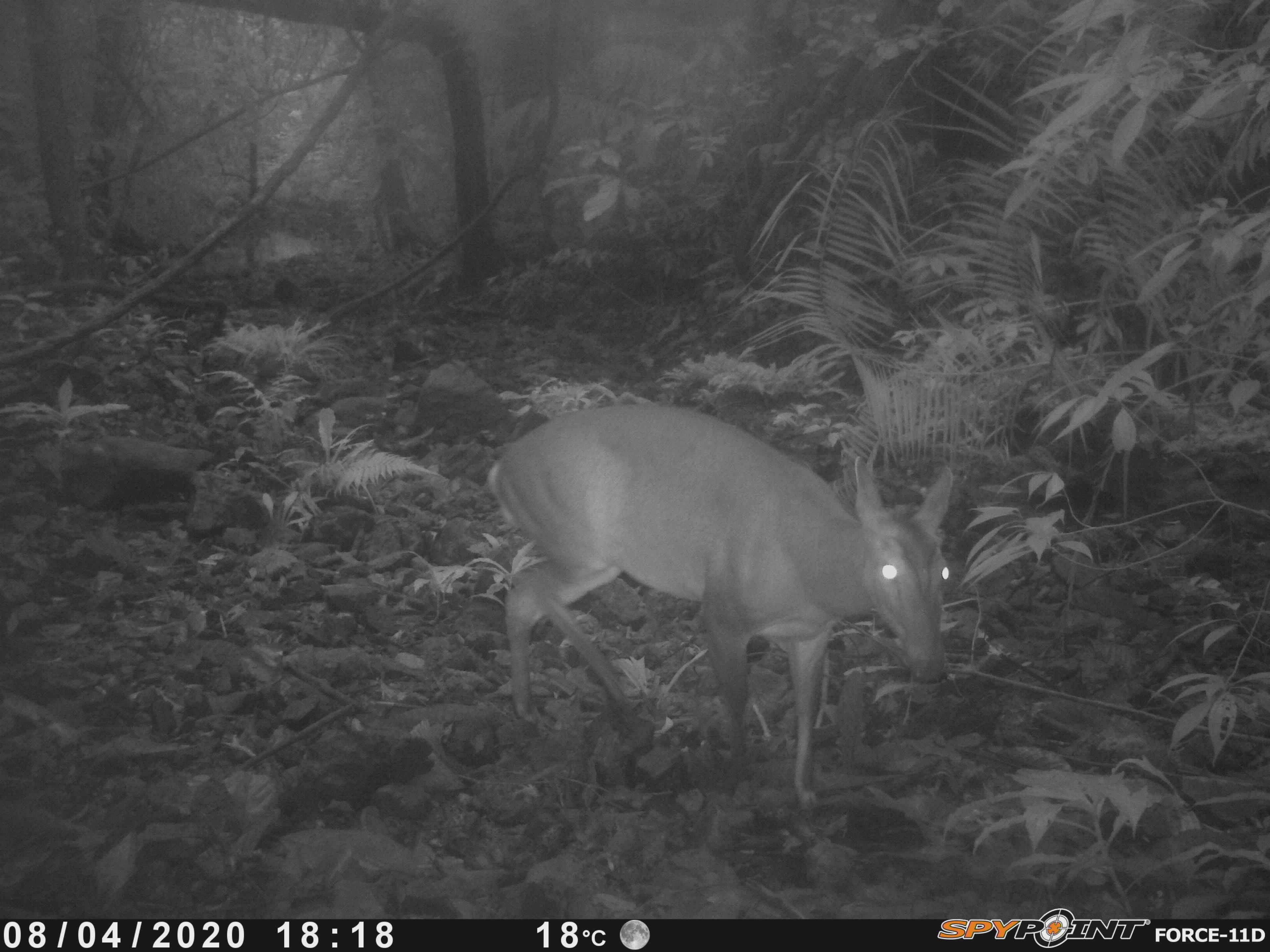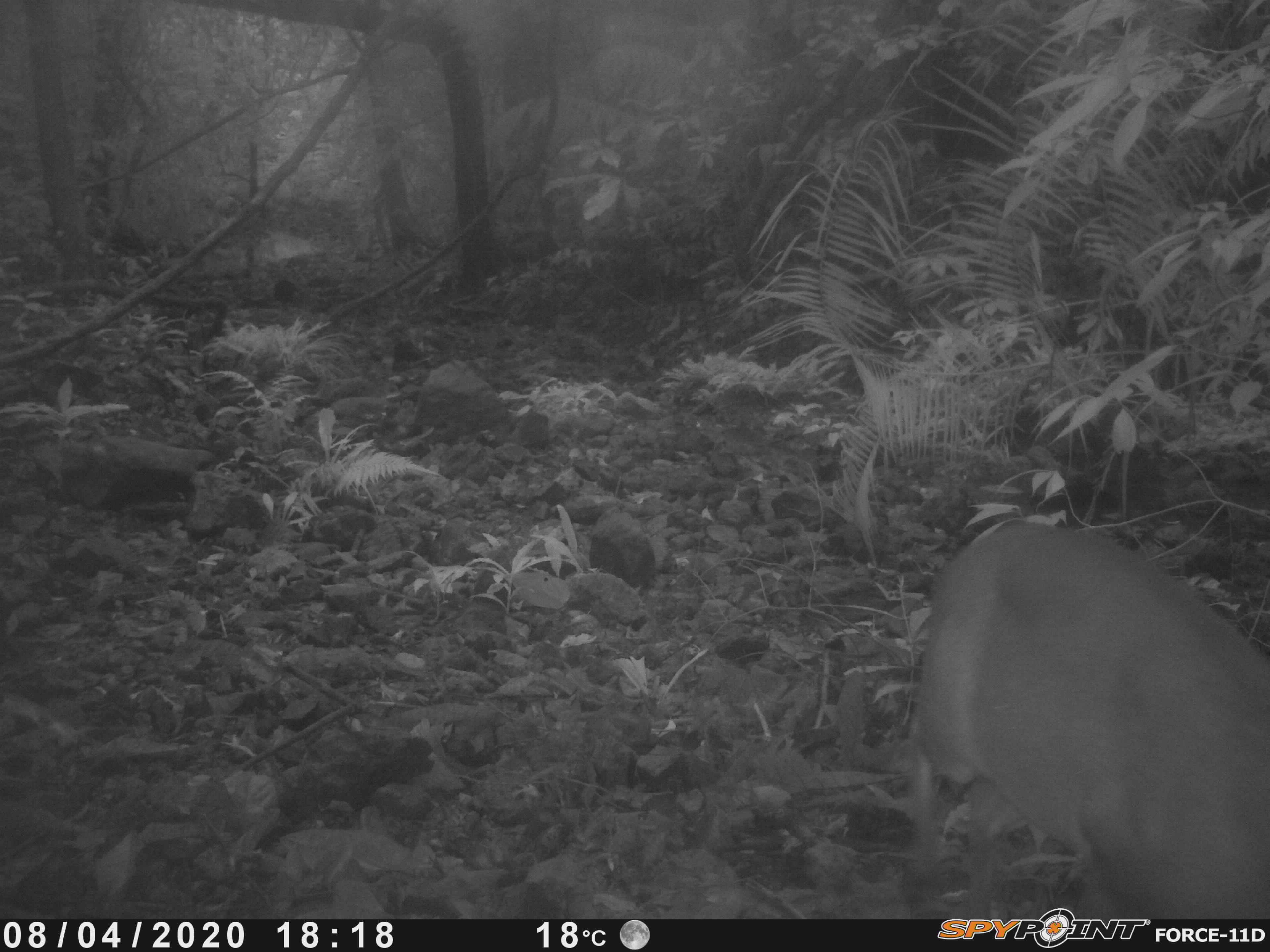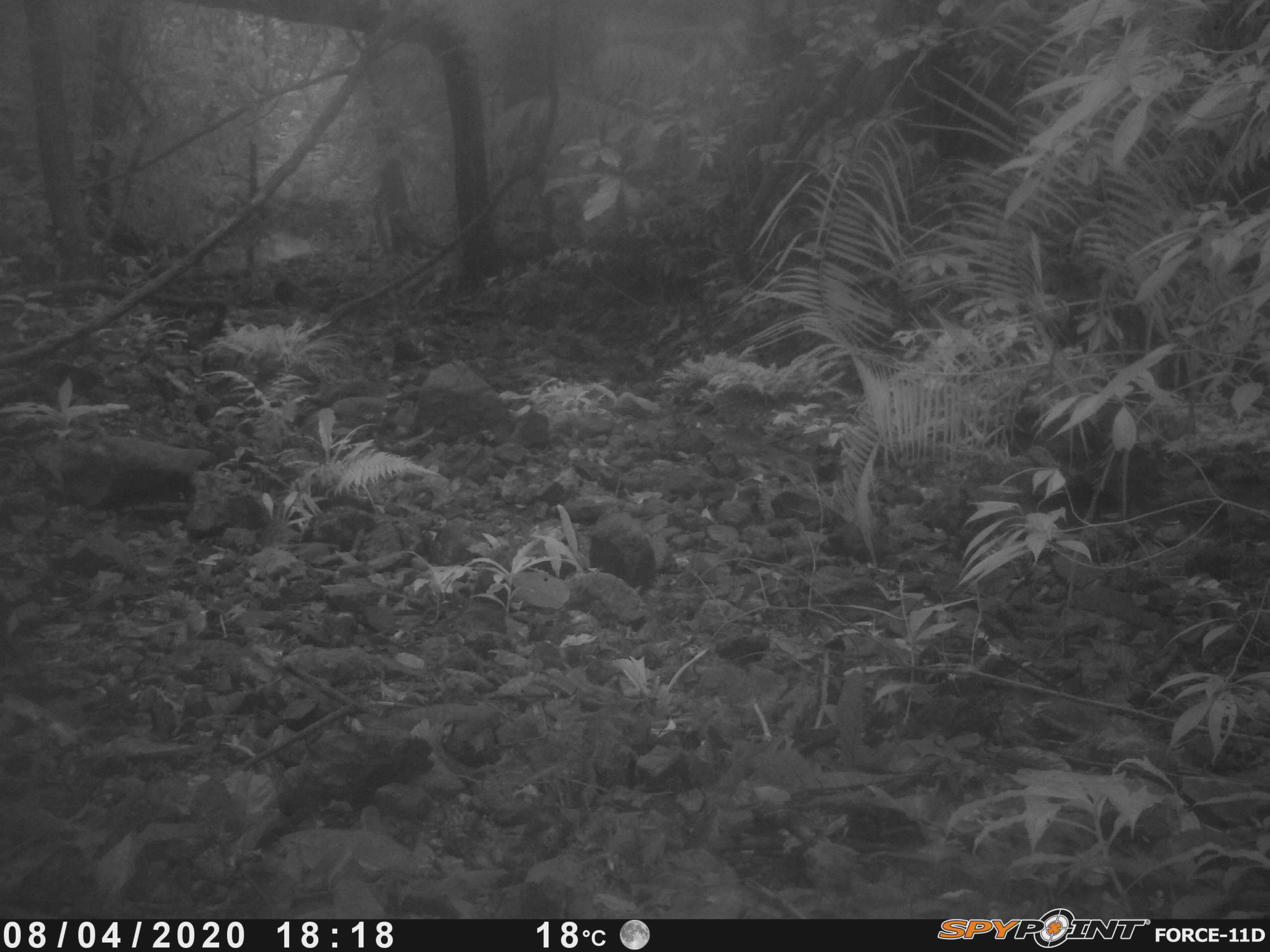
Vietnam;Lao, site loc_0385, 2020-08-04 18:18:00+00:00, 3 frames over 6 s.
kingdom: Animalia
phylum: Chordata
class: Mammalia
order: Artiodactyla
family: Cervidae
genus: Muntiacus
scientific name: Muntiacus vuquangensis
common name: large-antlered muntjac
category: large antlered muntjac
Large antlered muntjac (large-antlered muntjac) (Muntiacus vuquangensis). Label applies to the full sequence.